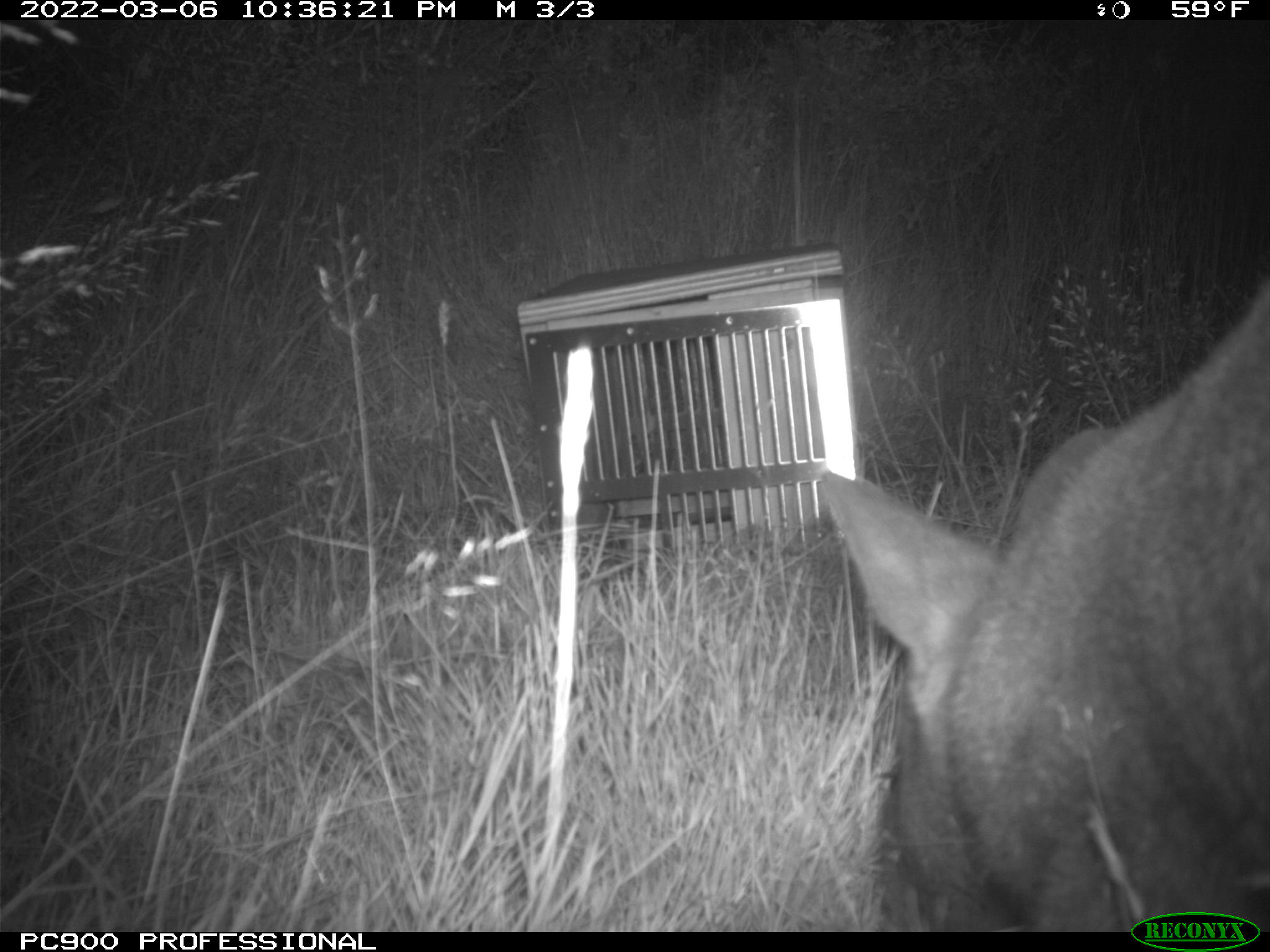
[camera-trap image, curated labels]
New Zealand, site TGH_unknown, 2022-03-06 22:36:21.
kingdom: Animalia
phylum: Chordata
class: Mammalia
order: Diprotodontia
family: Macropodidae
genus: Notamacropus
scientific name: Notamacropus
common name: wallaby